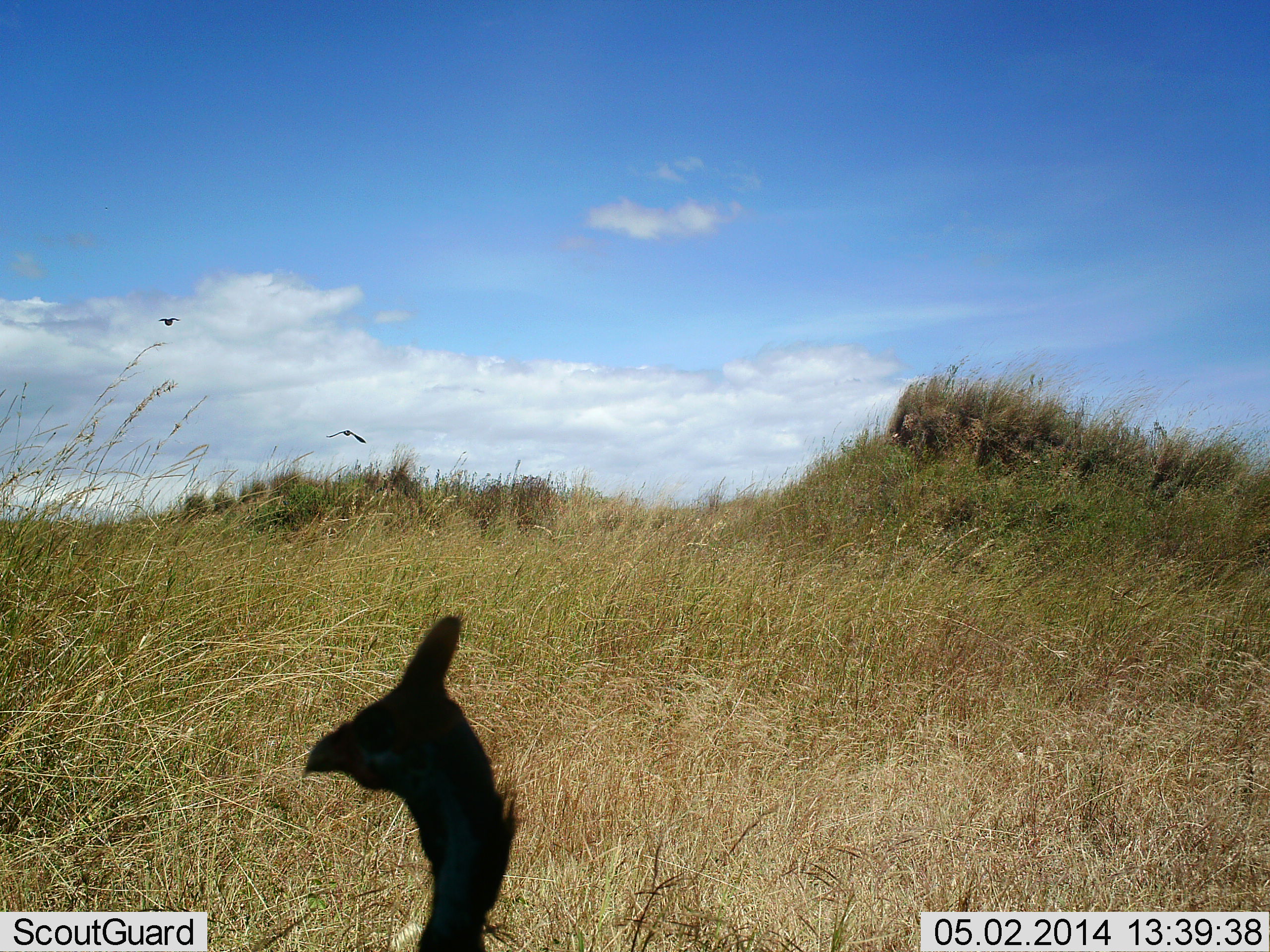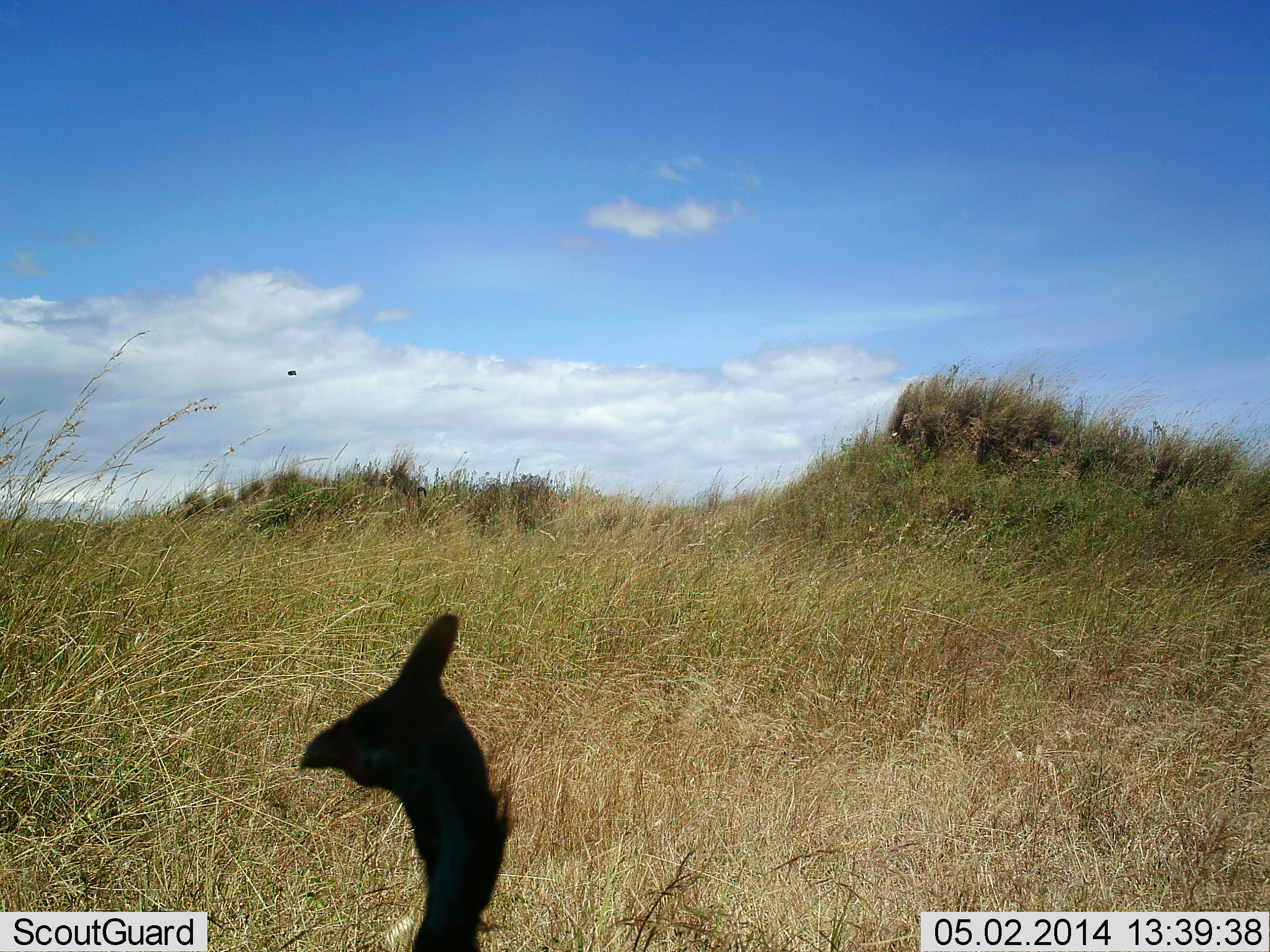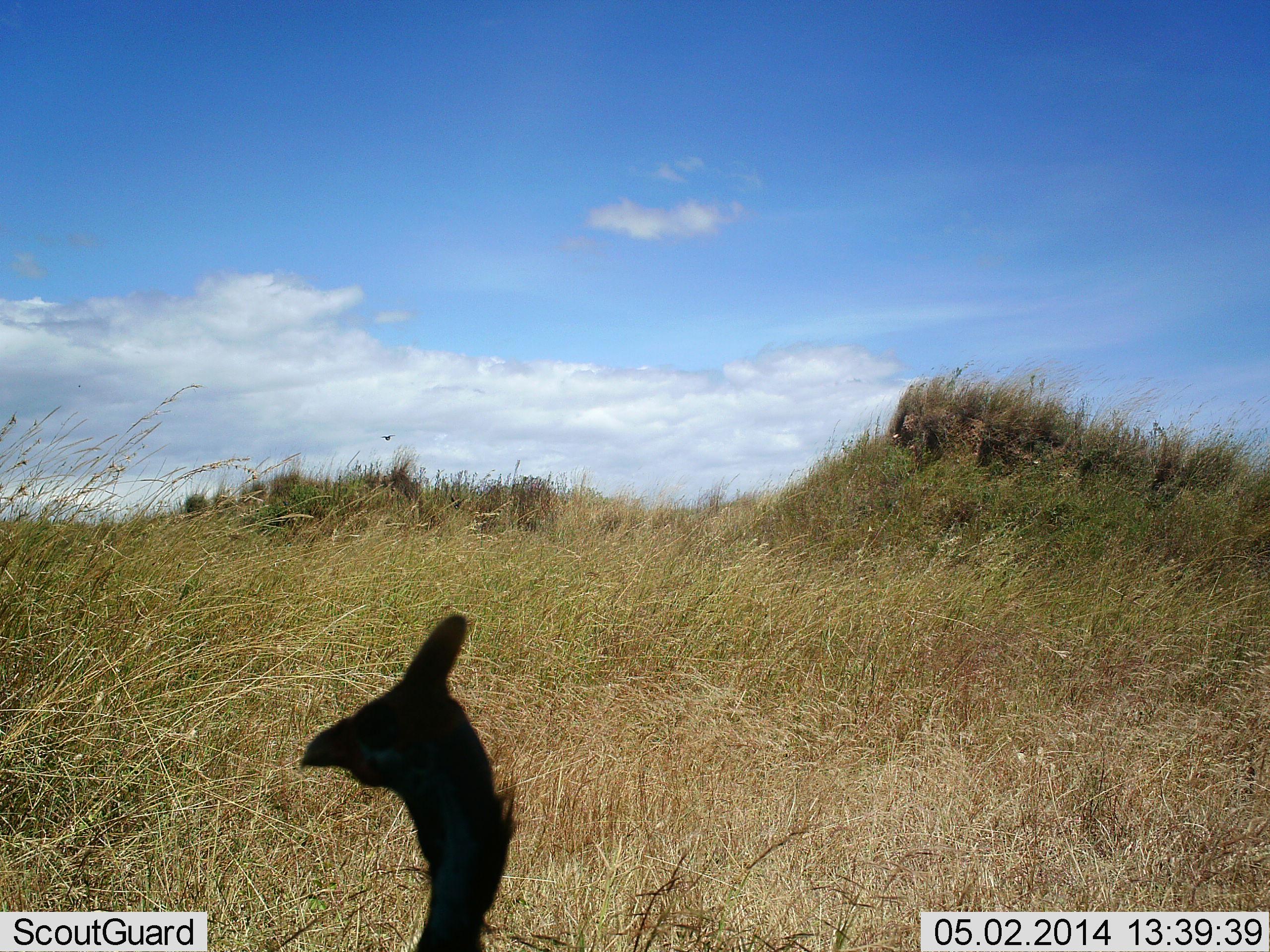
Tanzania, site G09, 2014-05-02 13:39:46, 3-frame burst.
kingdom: Animalia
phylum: Chordata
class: Aves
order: Galliformes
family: Numididae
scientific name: Numididae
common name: guinea fowl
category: guineafowl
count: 1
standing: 95%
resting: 0%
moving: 5%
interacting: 0%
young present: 0%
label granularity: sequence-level